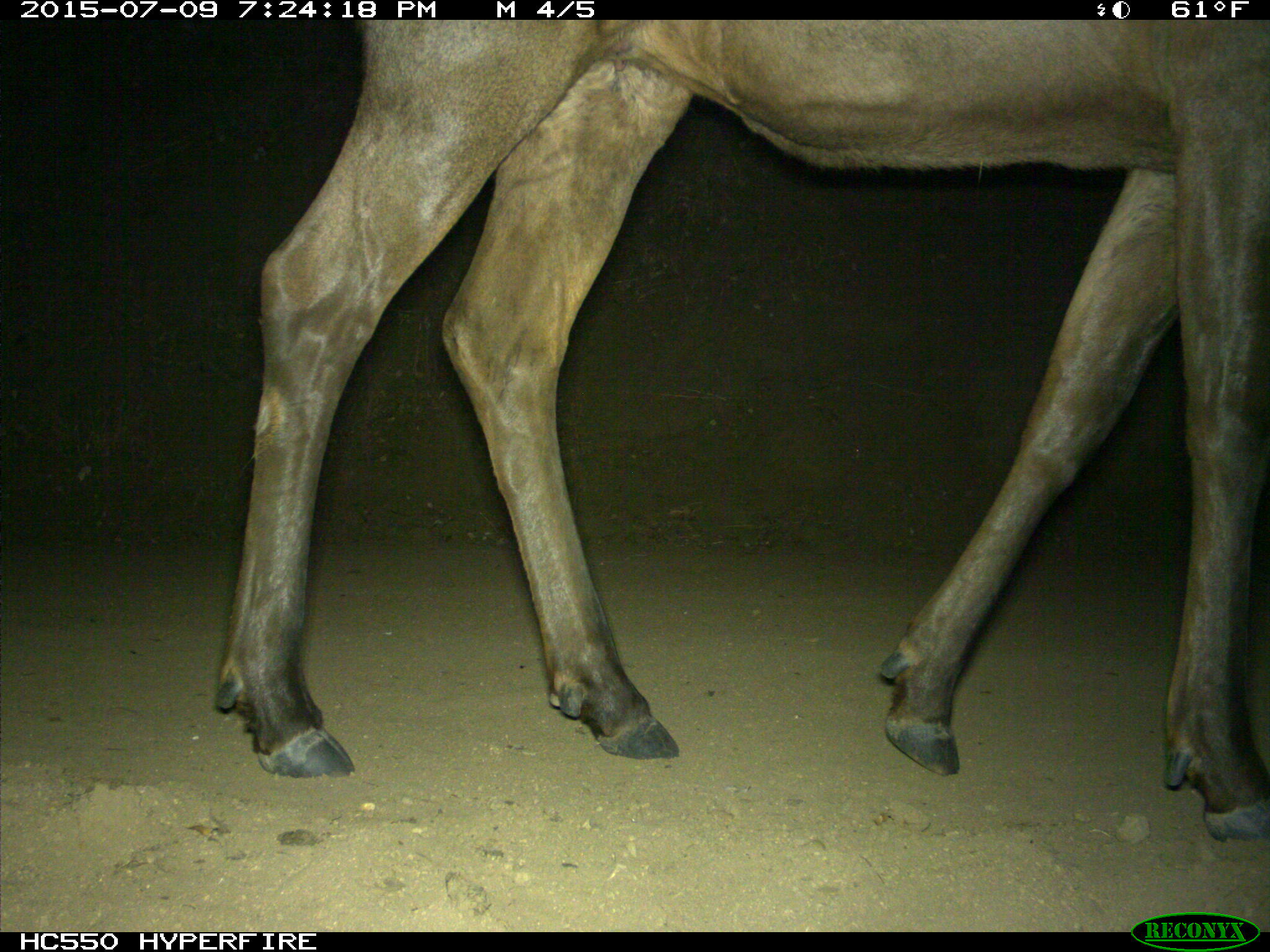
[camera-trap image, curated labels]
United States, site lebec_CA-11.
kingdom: Animalia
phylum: Chordata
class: Mammalia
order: Artiodactyla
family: Cervidae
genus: Cervus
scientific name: Cervus canadensis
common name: elk